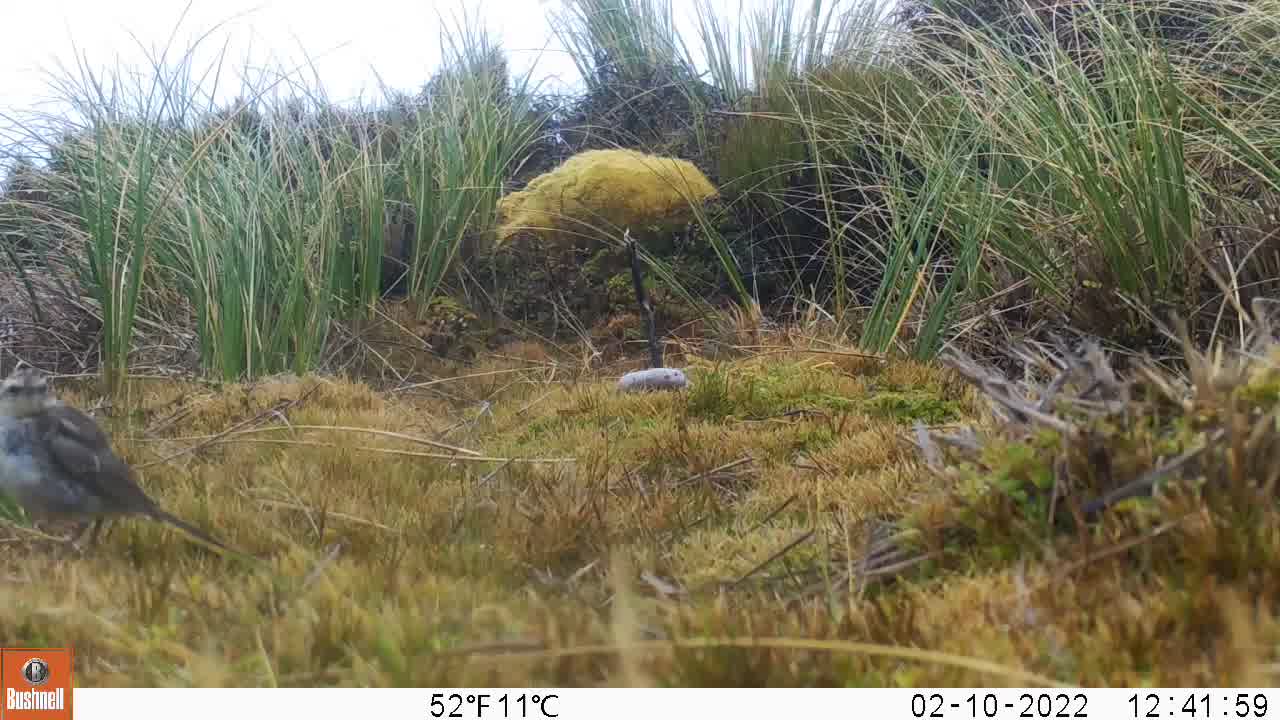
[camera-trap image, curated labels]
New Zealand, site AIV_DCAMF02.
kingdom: Animalia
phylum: Chordata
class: Aves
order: Passeriformes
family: Motacillidae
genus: Anthus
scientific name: Anthus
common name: pipit